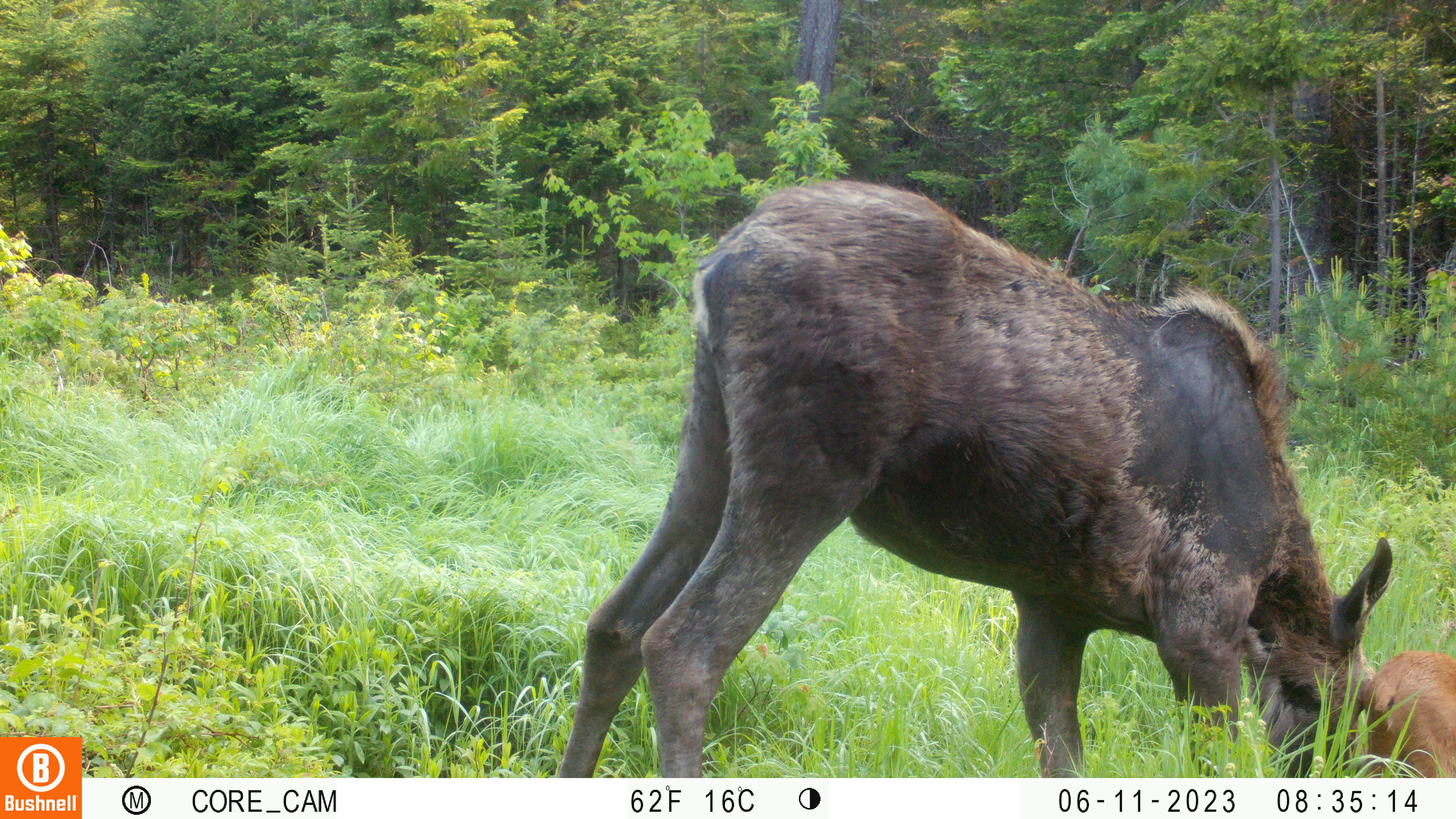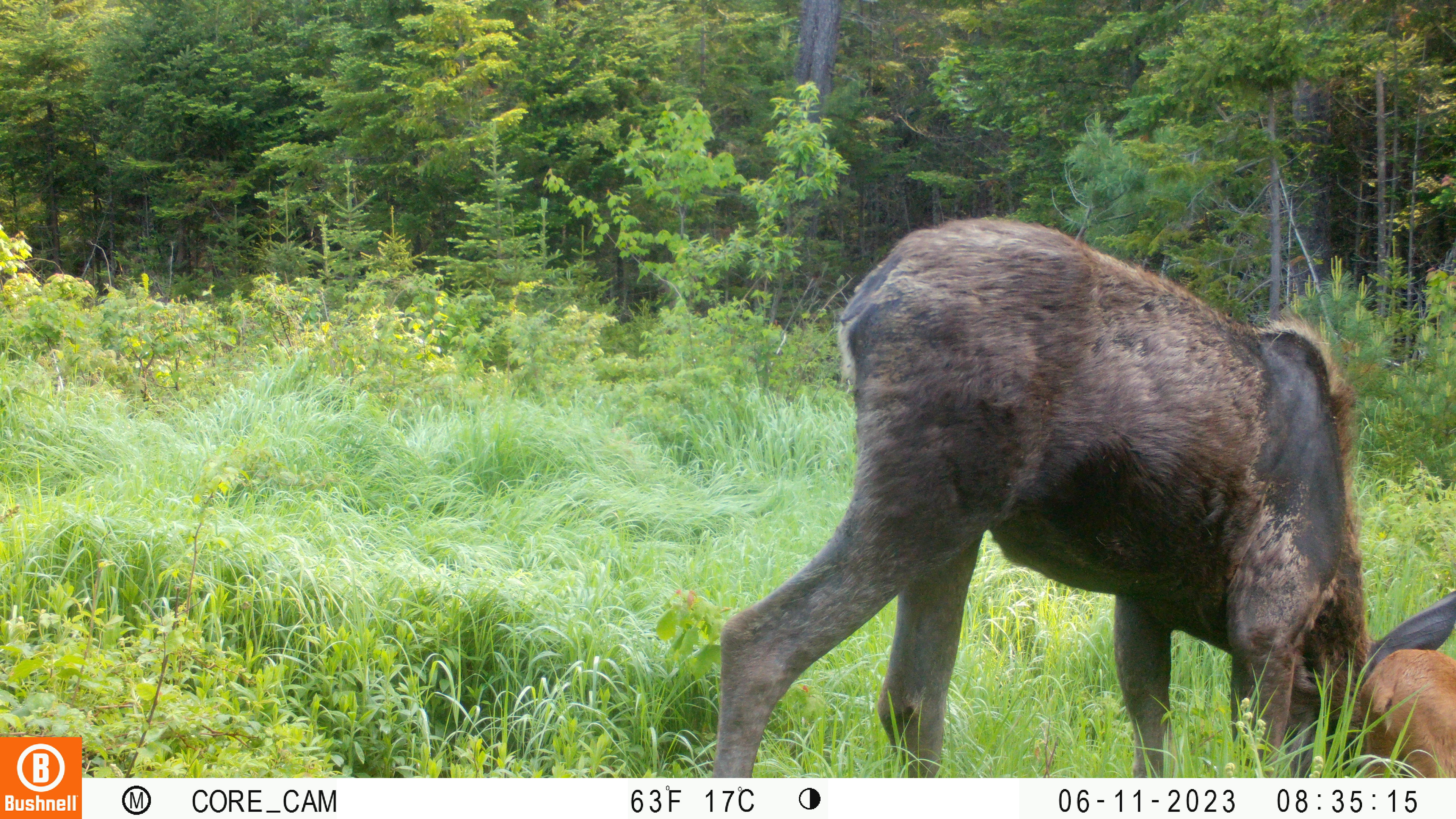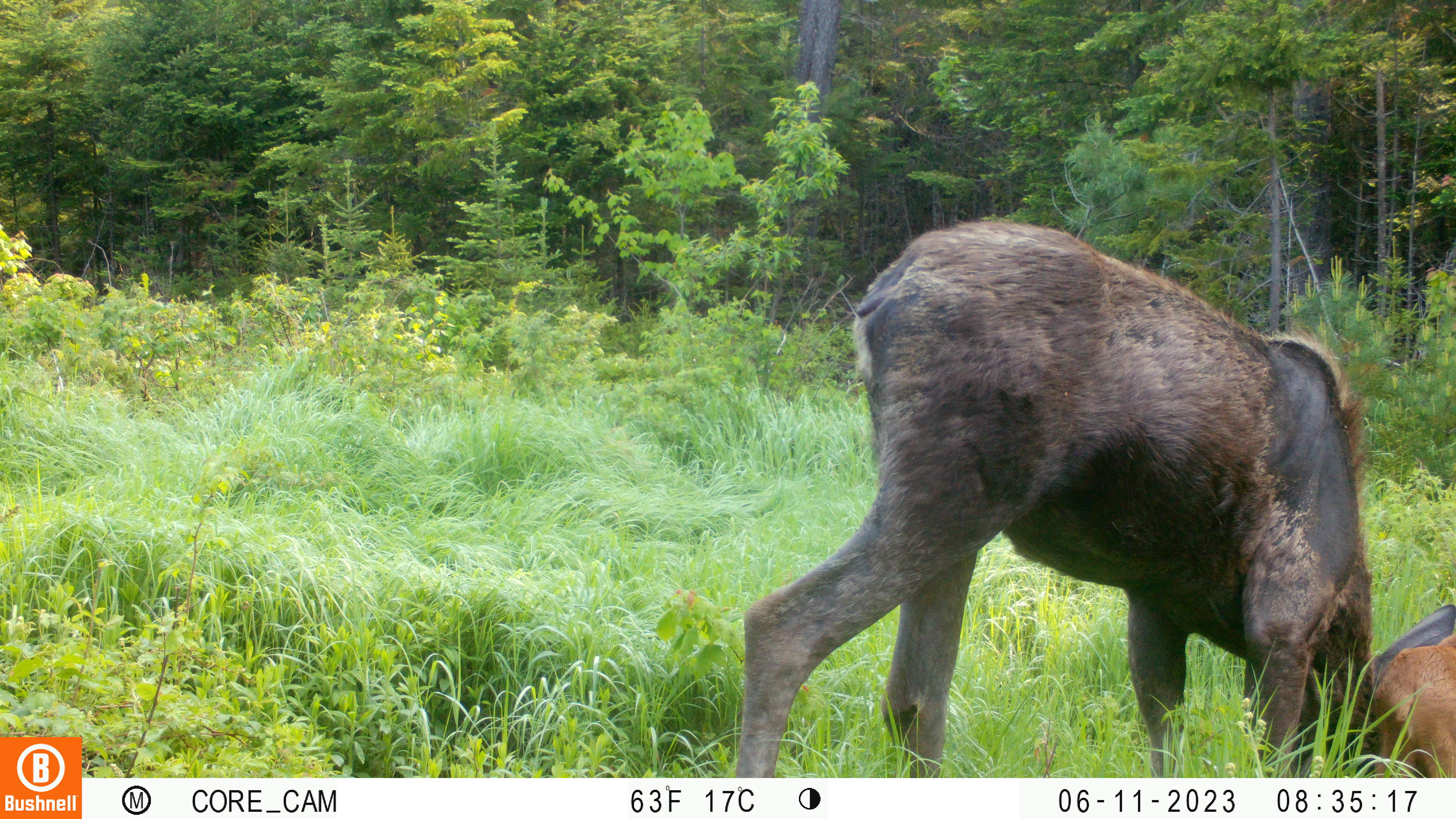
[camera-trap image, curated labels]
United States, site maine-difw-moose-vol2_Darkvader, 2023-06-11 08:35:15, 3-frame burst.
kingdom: Animalia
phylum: Chordata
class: Mammalia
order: Artiodactyla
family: Cervidae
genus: Alces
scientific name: Alces alces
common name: moose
Moose (Alces alces).